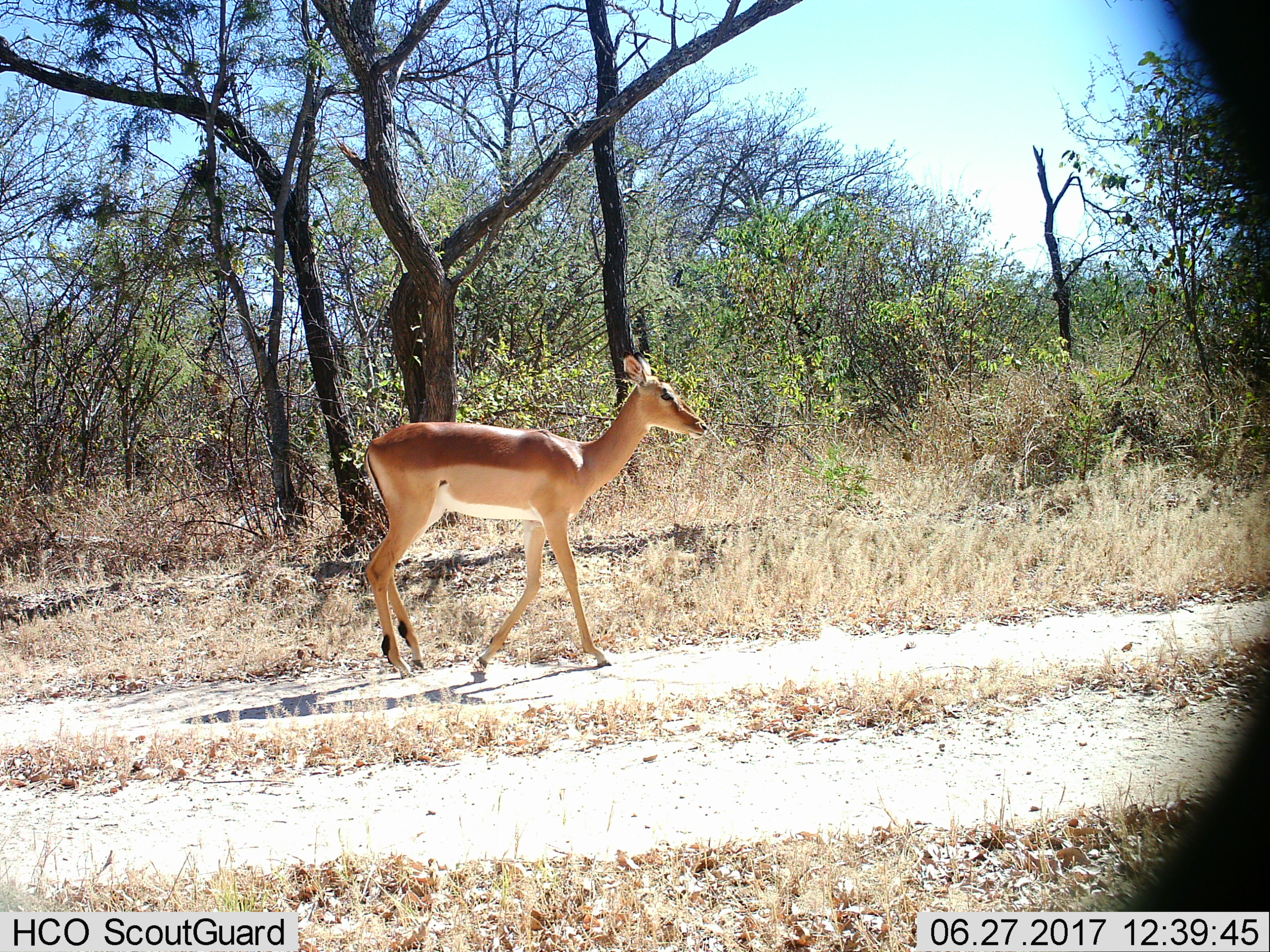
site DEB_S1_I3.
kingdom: Animalia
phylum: Chordata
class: Mammalia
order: Artiodactyla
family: Bovidae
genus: Aepyceros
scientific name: Aepyceros melampus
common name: impala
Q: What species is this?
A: Impala (Aepyceros melampus).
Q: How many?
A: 1.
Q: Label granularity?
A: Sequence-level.